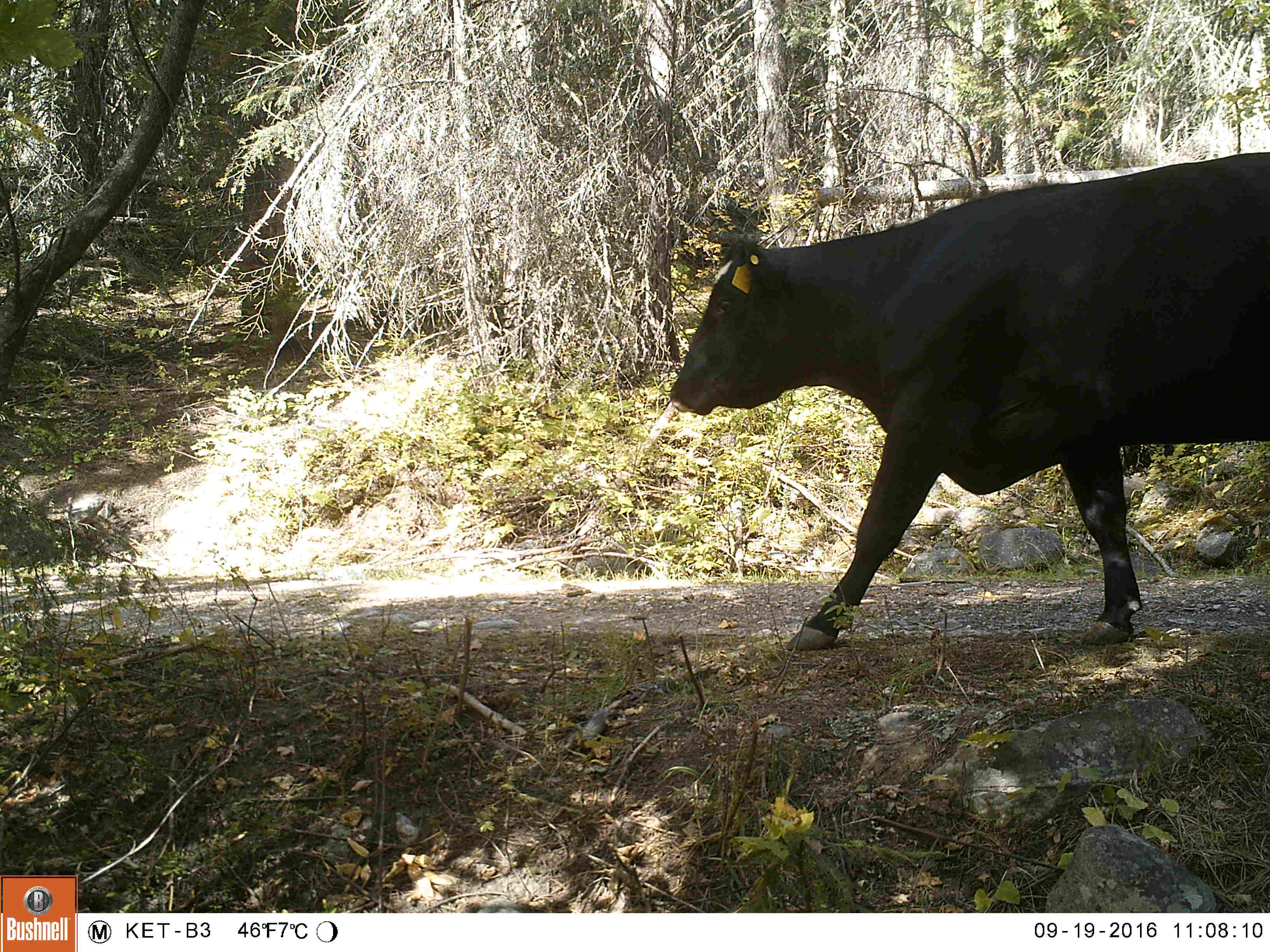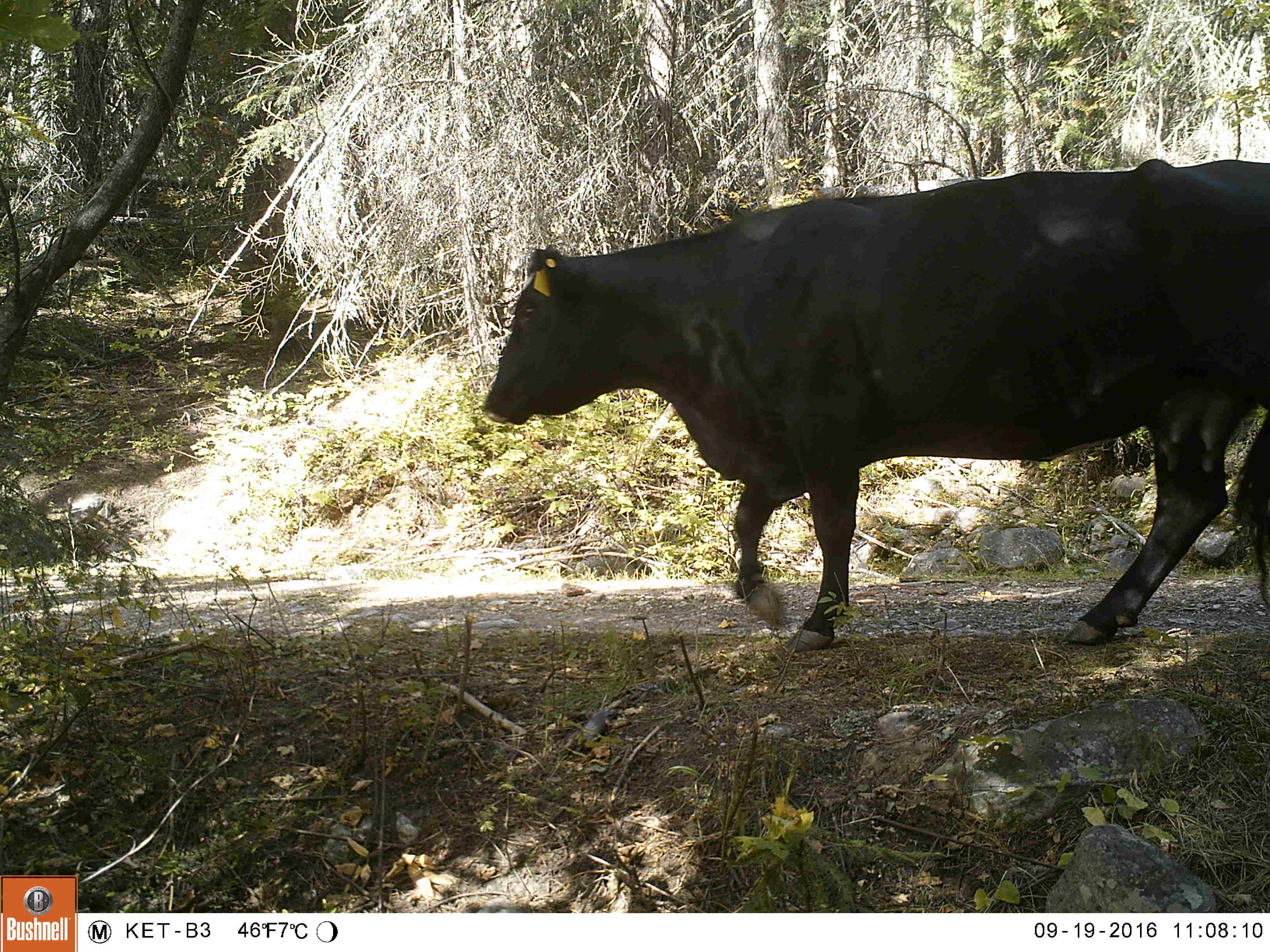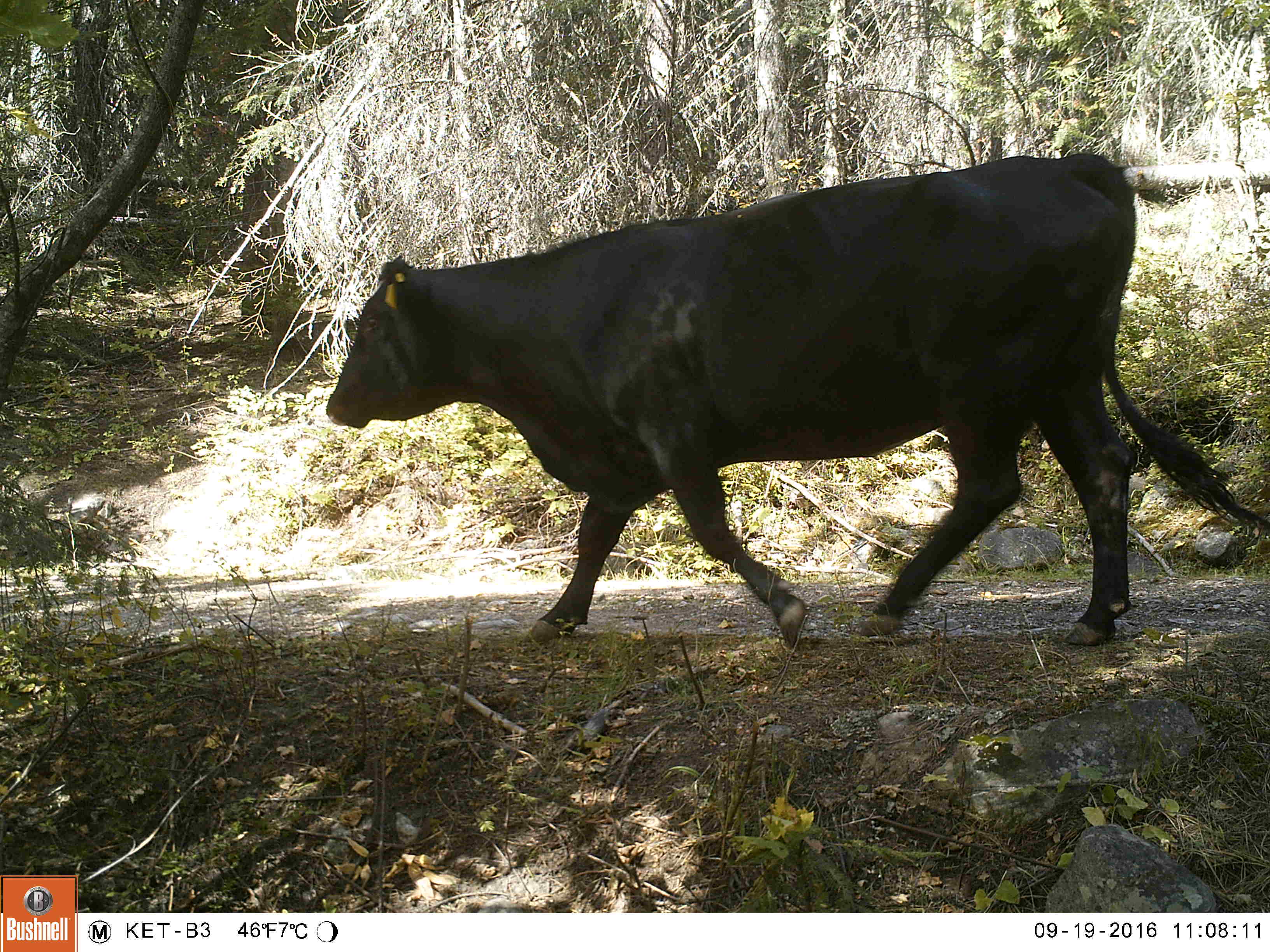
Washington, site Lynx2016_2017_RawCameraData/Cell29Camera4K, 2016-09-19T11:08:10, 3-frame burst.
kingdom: Animalia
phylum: Chordata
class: Mammalia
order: Artiodactyla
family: Bovidae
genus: Bos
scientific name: Bos taurus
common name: domestic cattle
Domestic cattle (Bos taurus). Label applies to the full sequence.